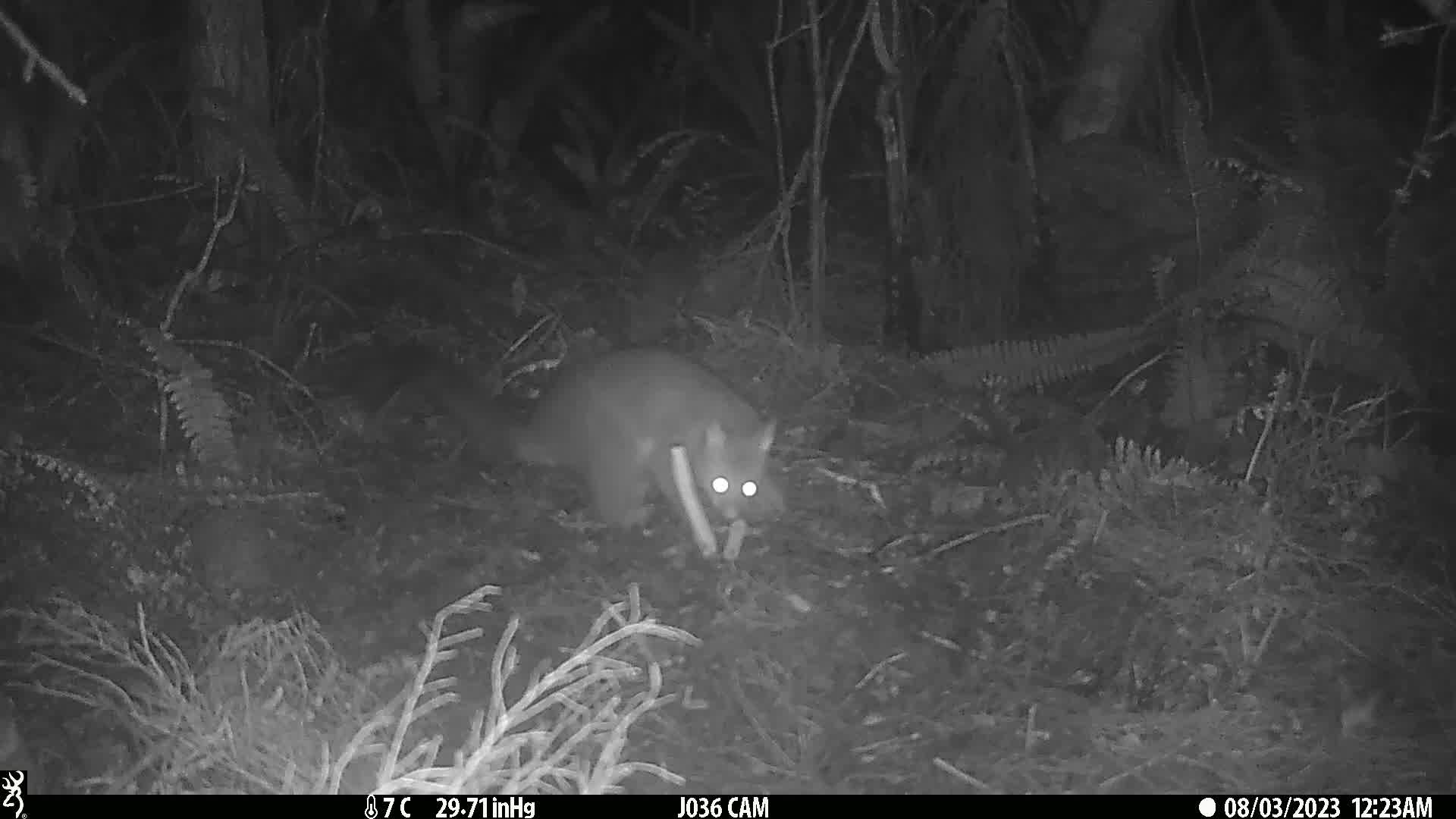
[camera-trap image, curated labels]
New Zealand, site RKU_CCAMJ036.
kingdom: Animalia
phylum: Chordata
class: Mammalia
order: Diprotodontia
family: Phalangeridae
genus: Trichosurus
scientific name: Trichosurus vulpecula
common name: common brushtail possum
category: possum